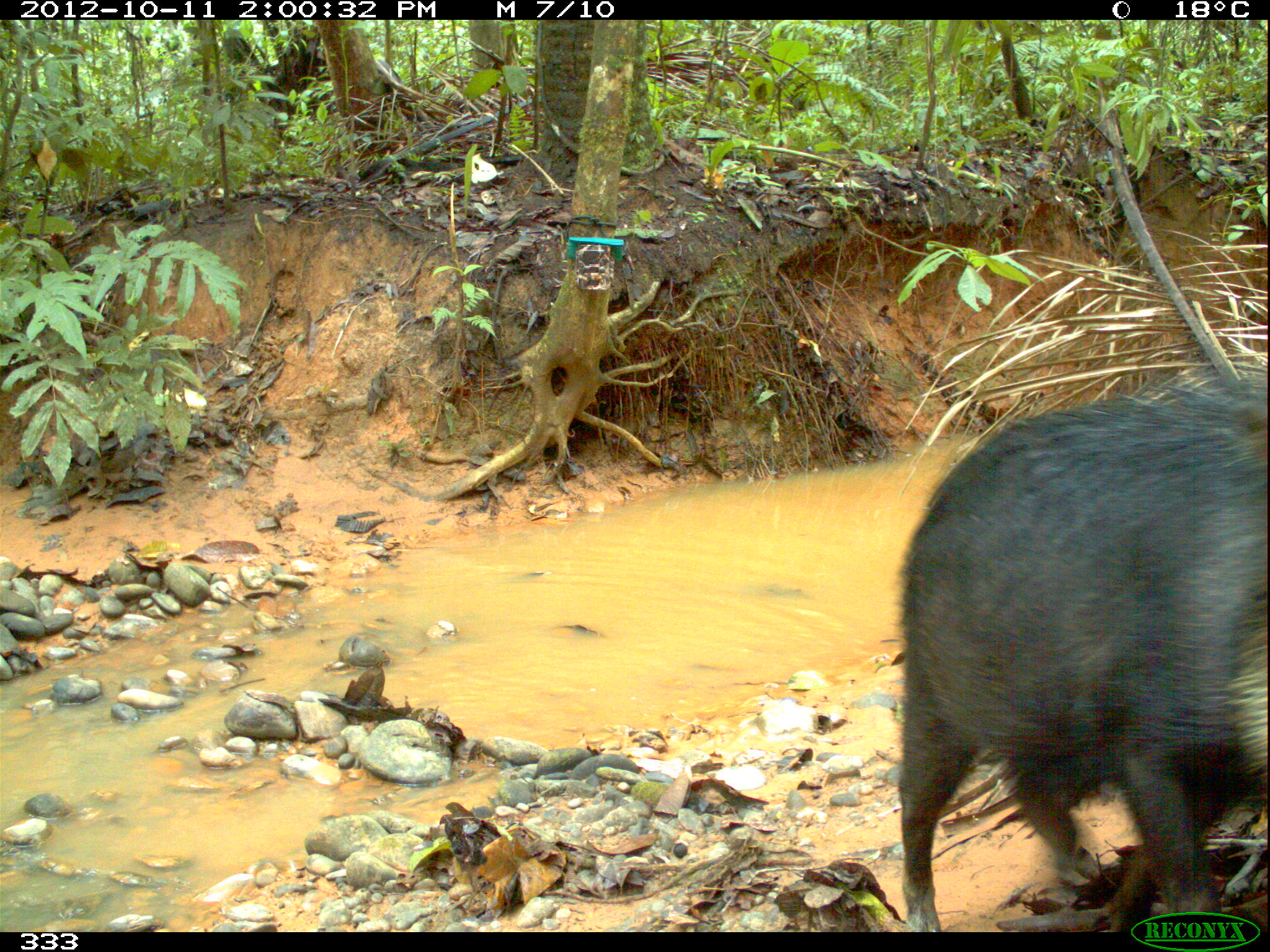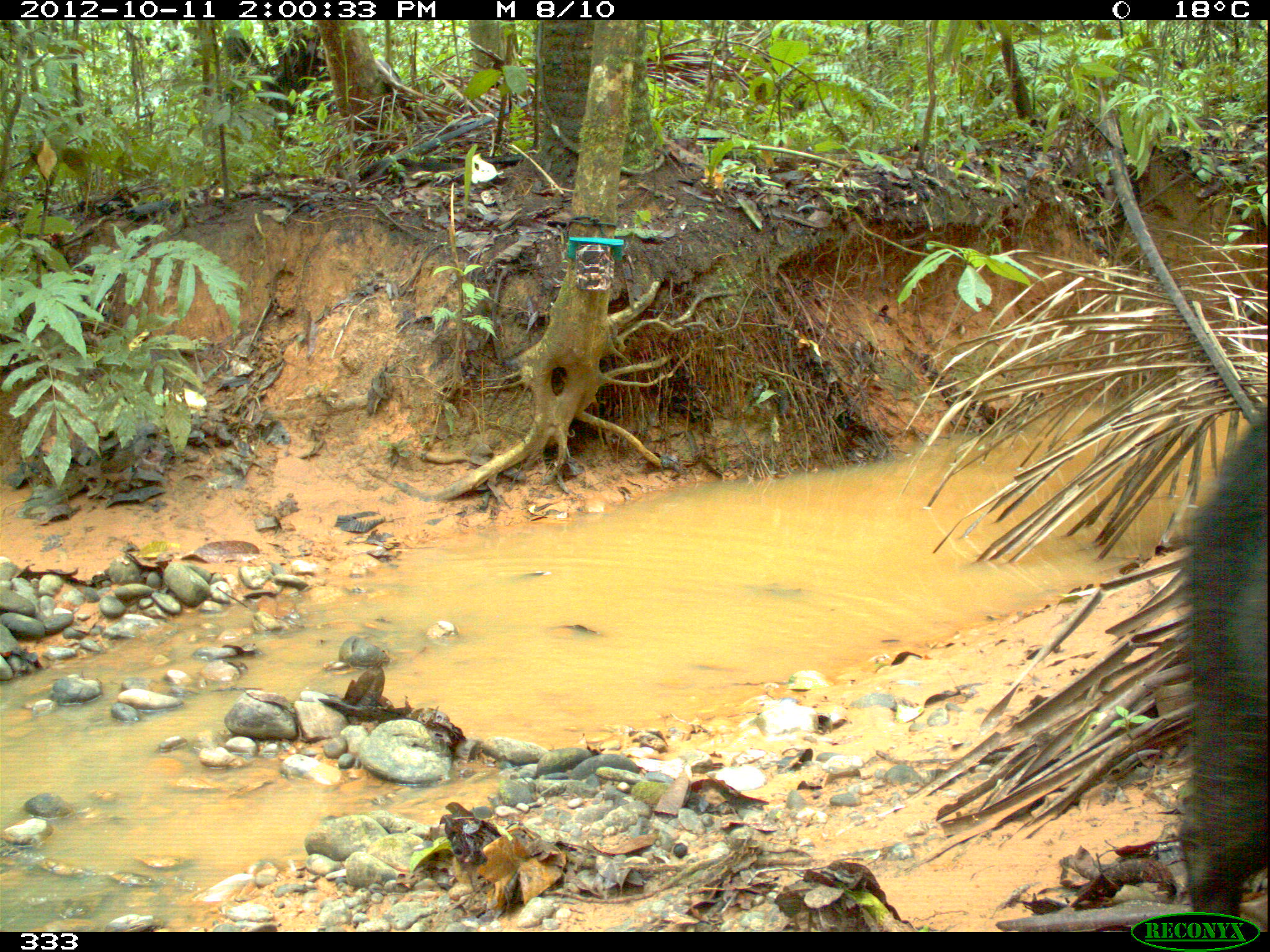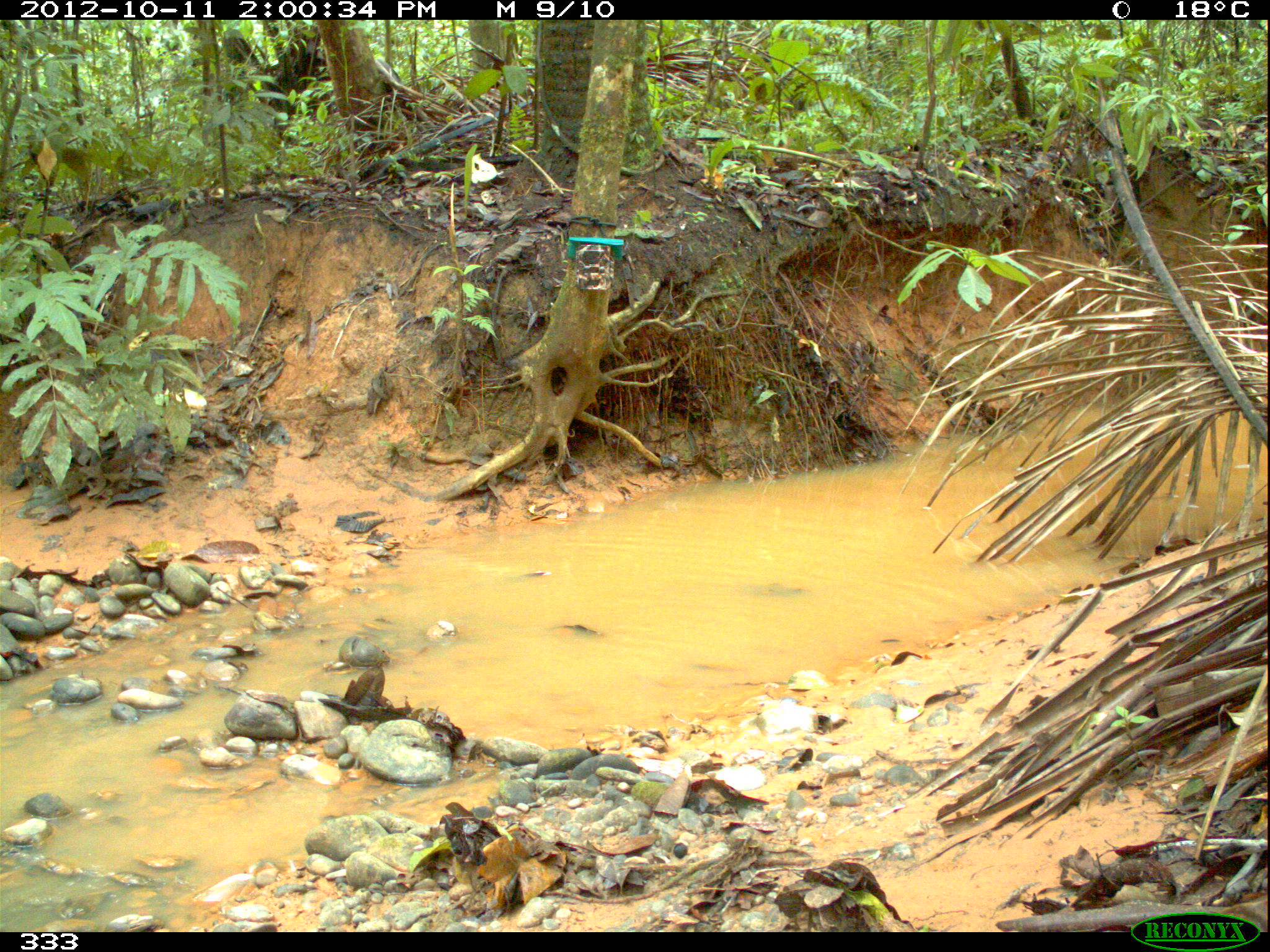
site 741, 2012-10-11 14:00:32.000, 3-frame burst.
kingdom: Animalia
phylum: Chordata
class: Mammalia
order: Artiodactyla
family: Tayassuidae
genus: Tayassu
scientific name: Tayassu pecari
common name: white-lipped peccary